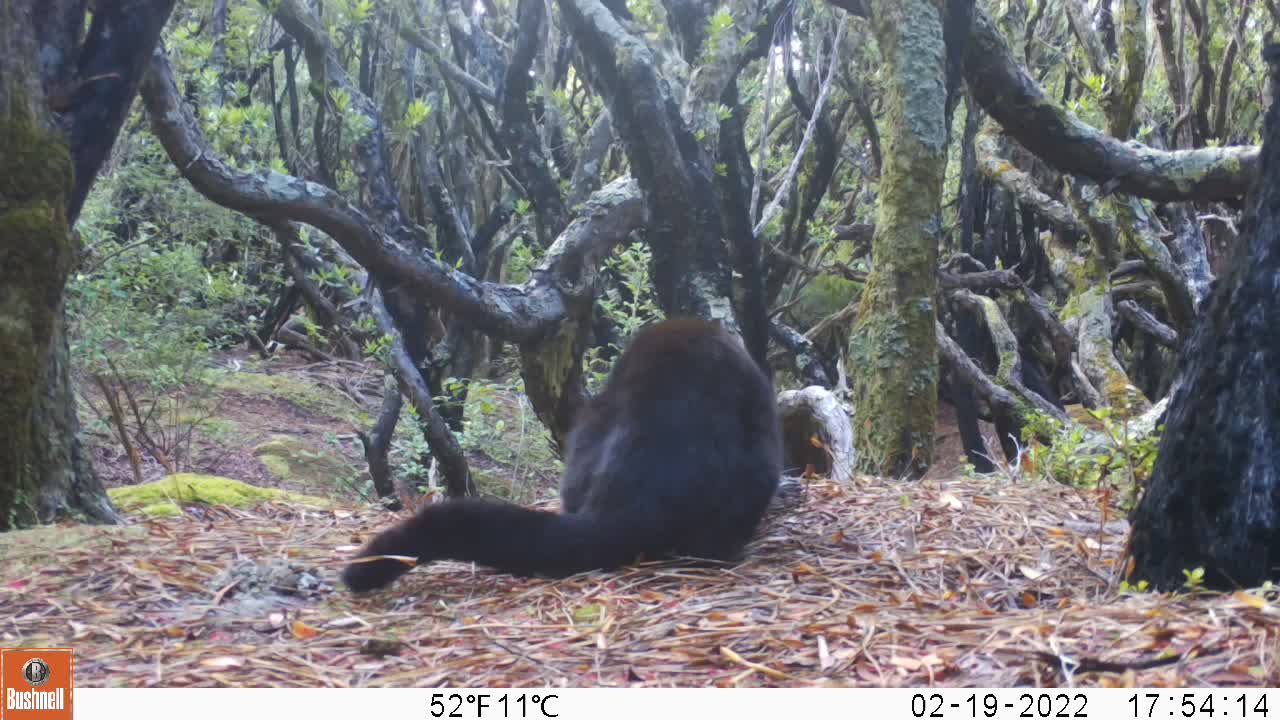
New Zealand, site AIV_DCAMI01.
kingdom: Animalia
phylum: Chordata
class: Mammalia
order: Carnivora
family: Felidae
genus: Felis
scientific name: Felis catus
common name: domestic cat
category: cat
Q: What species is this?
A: Cat (domestic cat) (Felis catus).